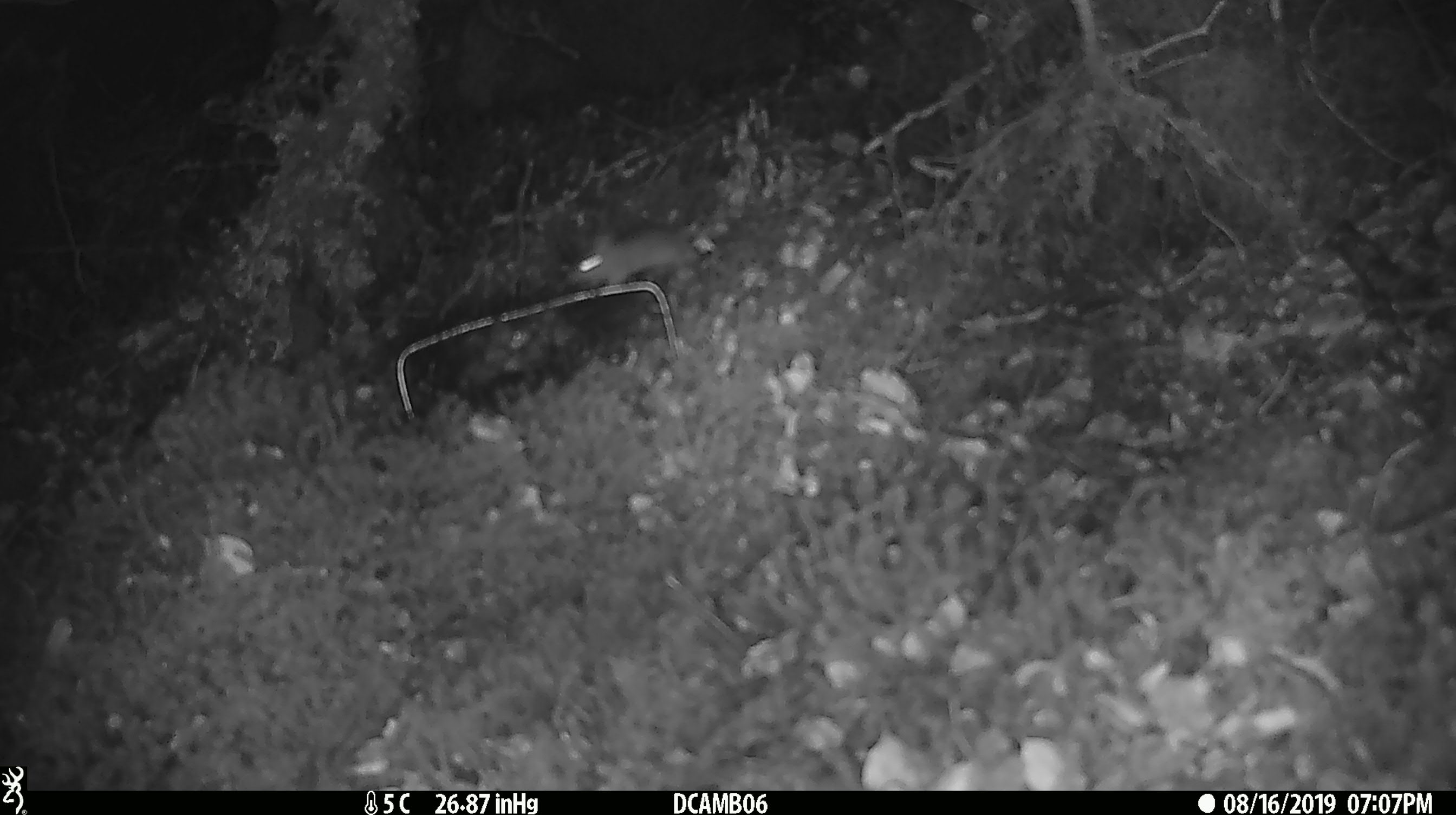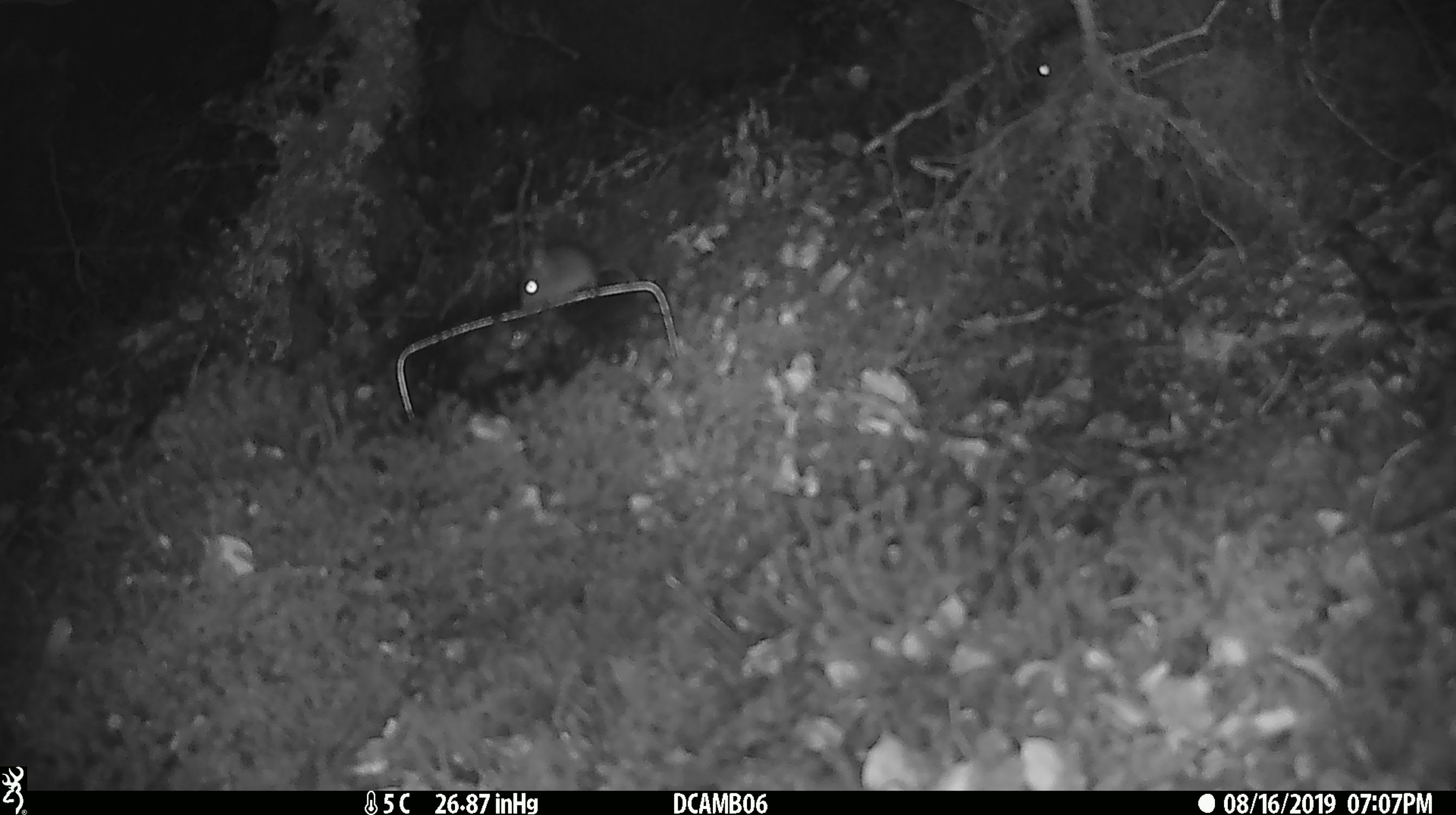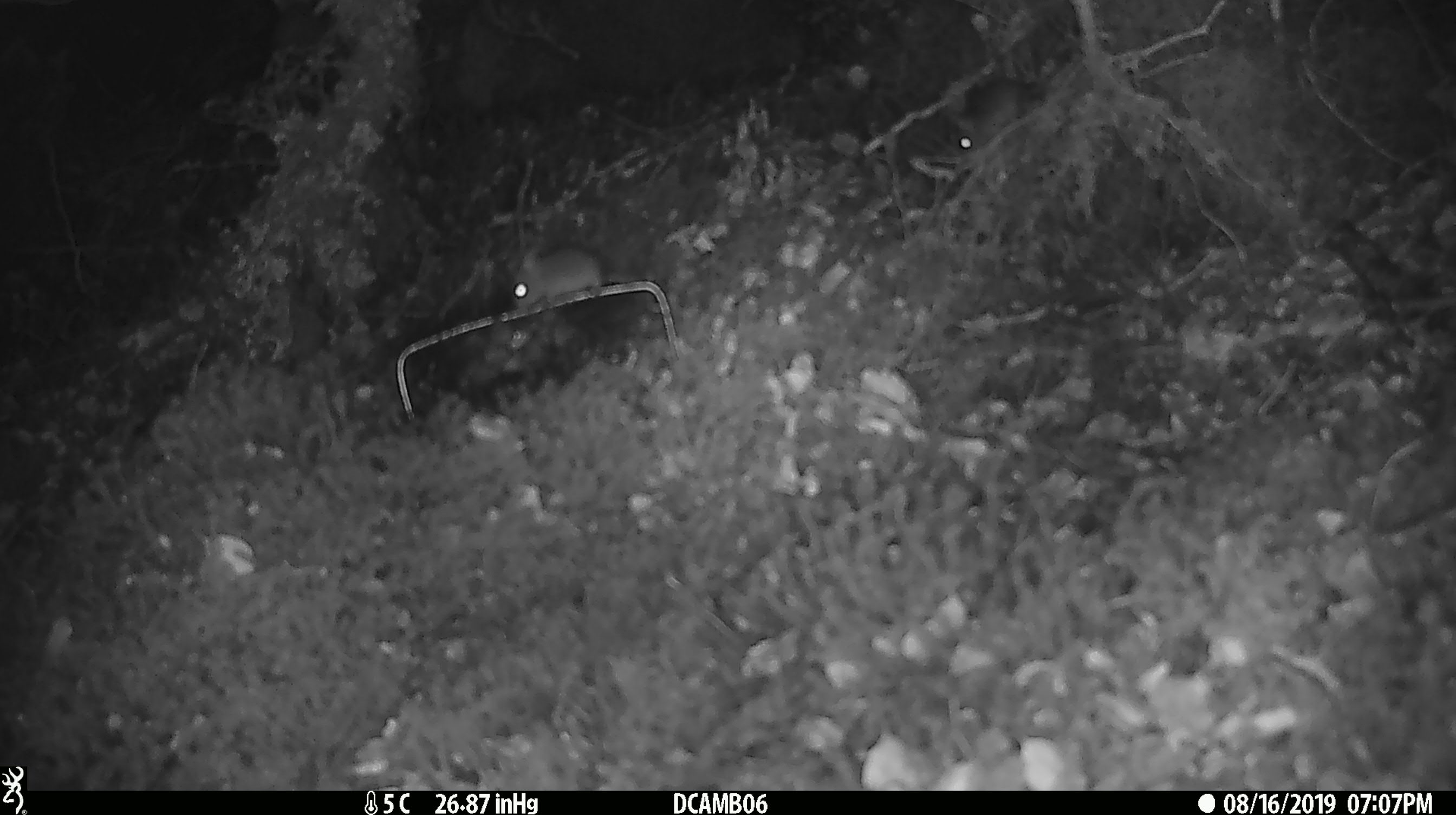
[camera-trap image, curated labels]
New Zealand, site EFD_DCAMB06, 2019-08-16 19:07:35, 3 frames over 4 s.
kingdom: Animalia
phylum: Chordata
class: Mammalia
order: Rodentia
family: Muridae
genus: Mus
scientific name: Mus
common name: mouse